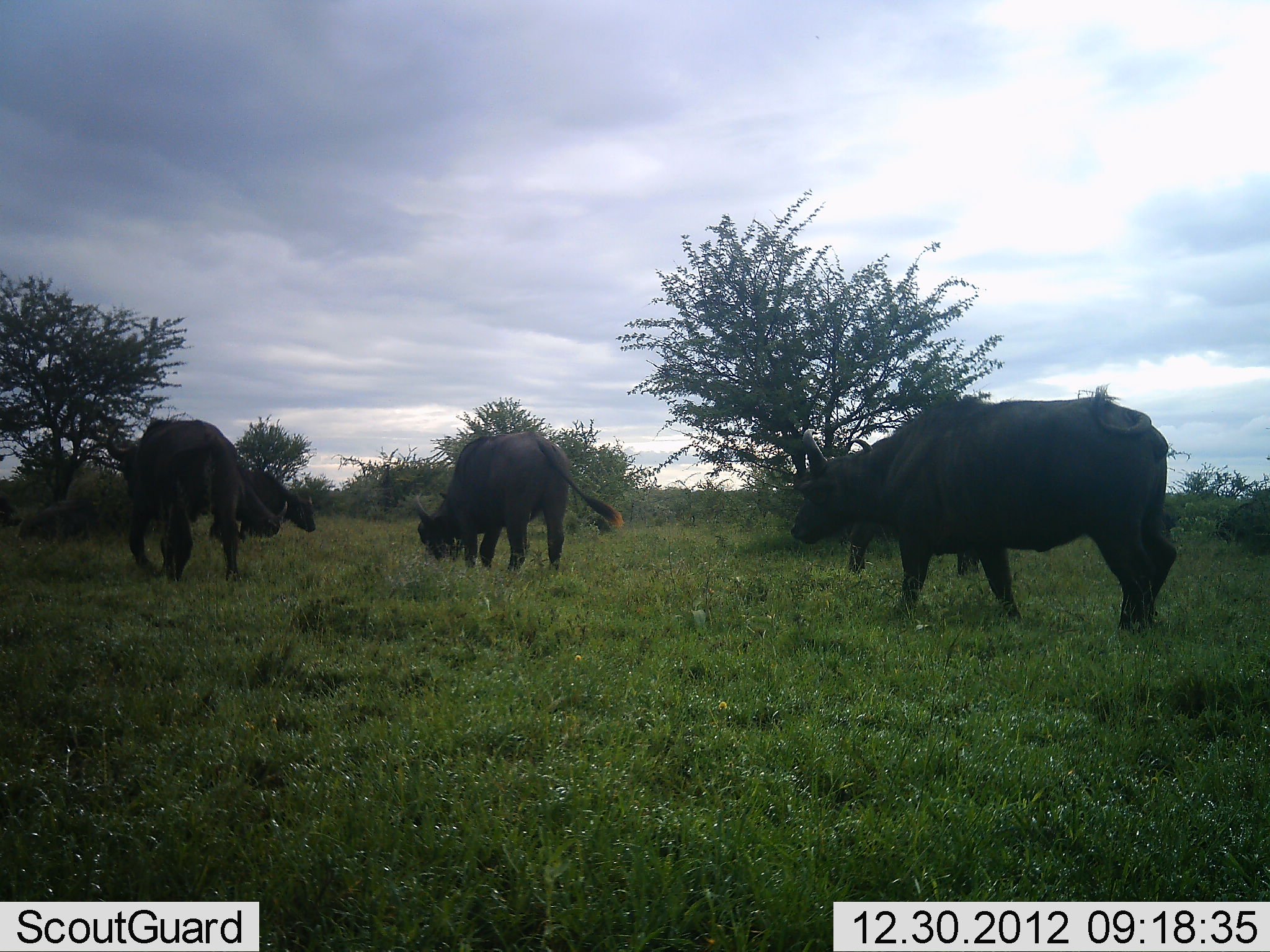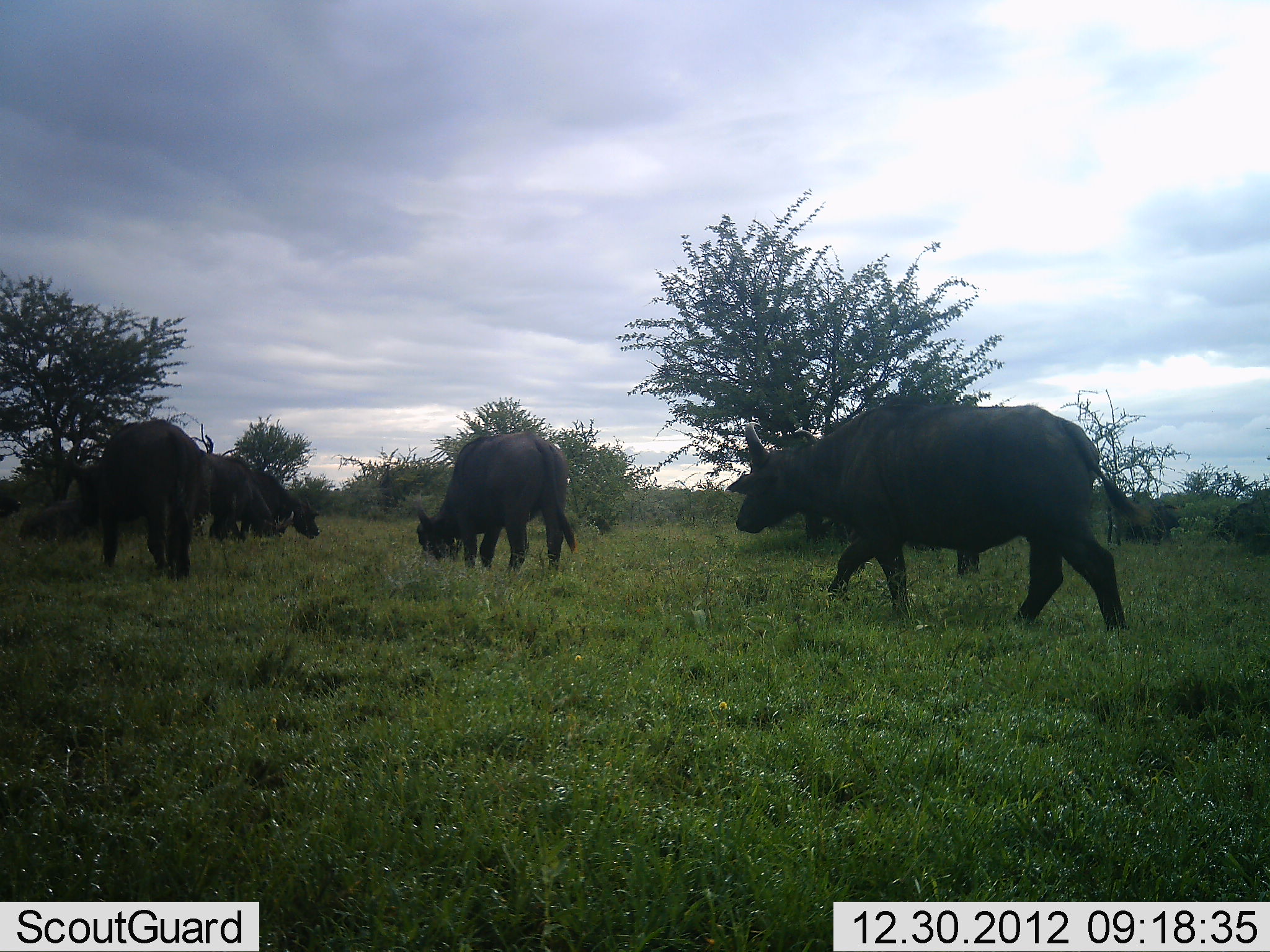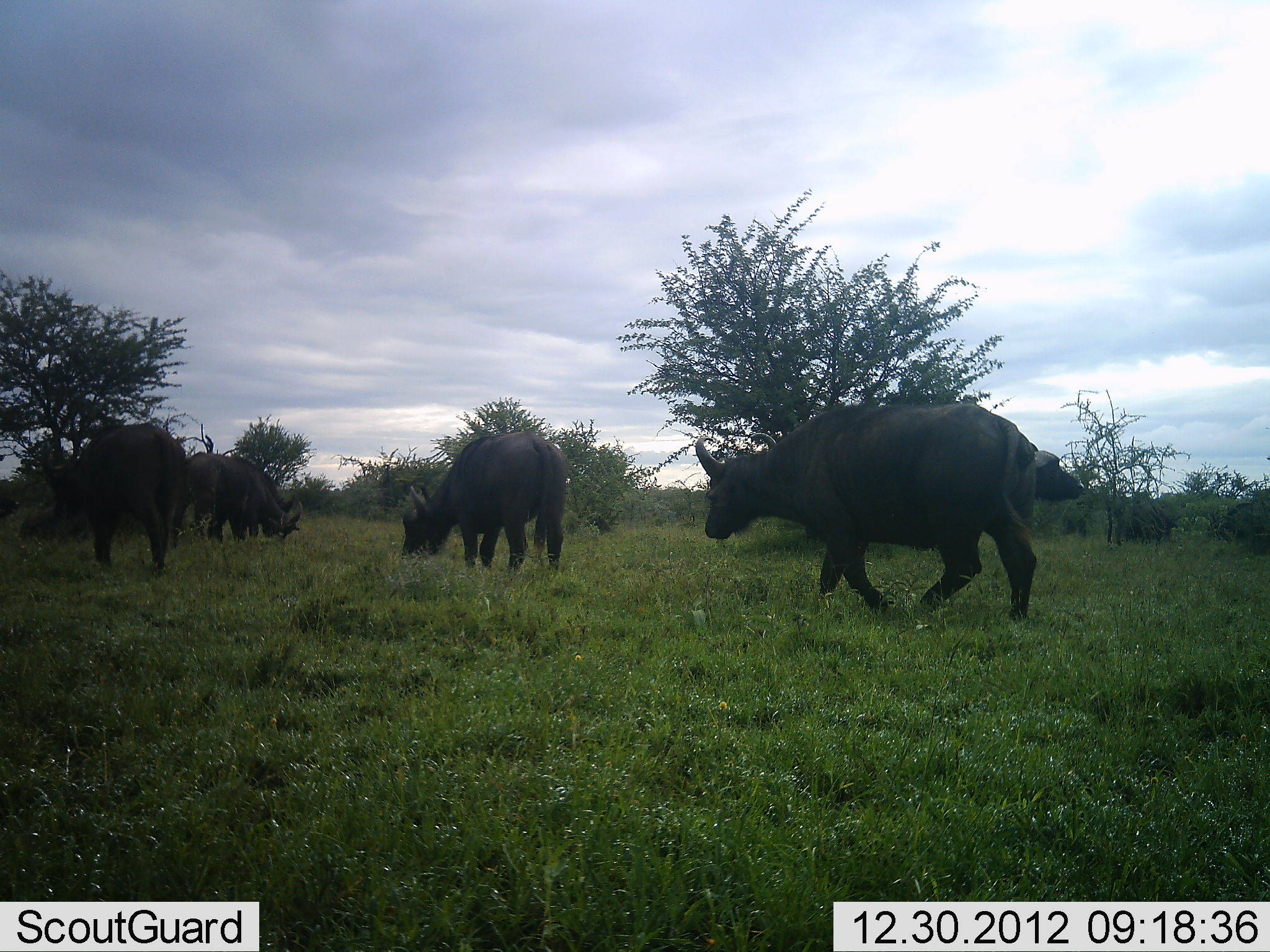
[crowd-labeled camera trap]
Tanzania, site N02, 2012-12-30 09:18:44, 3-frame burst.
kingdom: Animalia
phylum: Chordata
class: Mammalia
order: Artiodactyla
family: Bovidae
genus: Syncerus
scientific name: Syncerus caffer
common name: cape buffalo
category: buffalo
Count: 5.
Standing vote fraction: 25%.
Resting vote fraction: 0%.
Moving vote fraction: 81%.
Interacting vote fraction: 0%.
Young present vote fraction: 0%.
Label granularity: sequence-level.